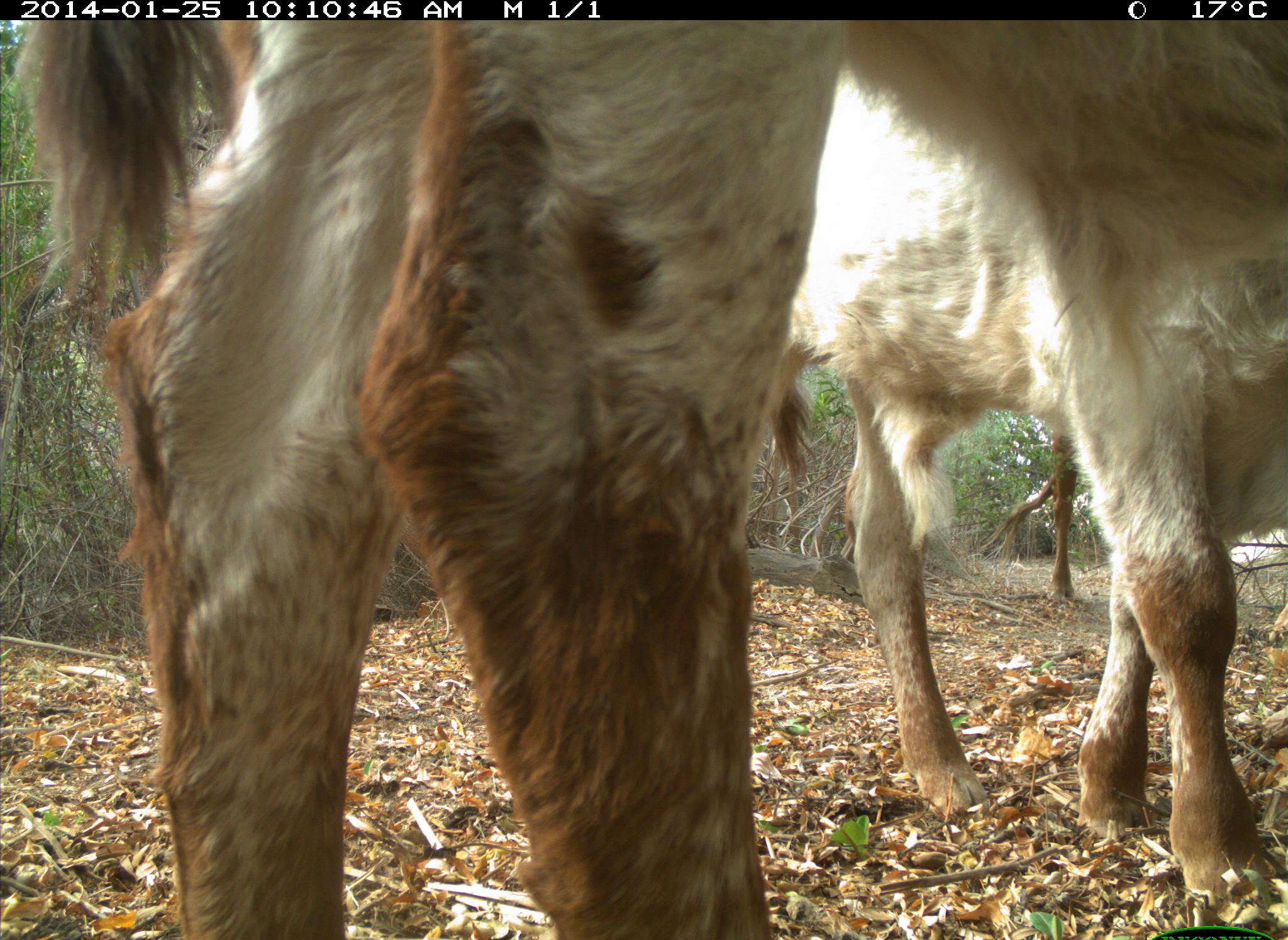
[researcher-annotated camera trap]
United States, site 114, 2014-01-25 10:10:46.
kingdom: Animalia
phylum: Chordata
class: Mammalia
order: Artiodactyla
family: Bovidae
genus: Bos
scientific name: Bos taurus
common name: cow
Cow (Bos taurus).